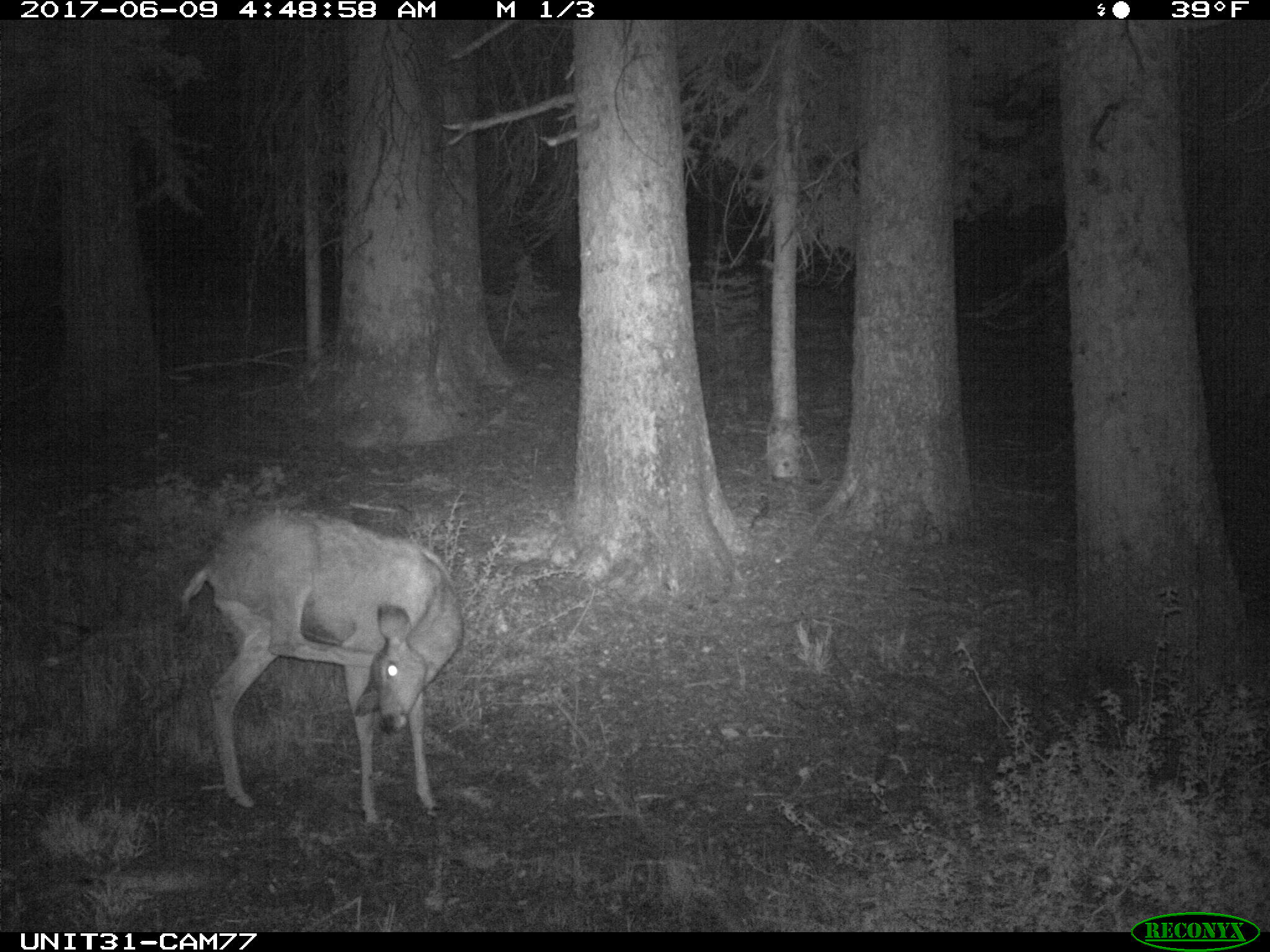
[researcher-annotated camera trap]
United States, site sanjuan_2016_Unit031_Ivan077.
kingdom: Animalia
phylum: Chordata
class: Mammalia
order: Artiodactyla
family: Cervidae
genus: Odocoileus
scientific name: Odocoileus hemionus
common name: mule deer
Odocoileus hemionus (mule deer).